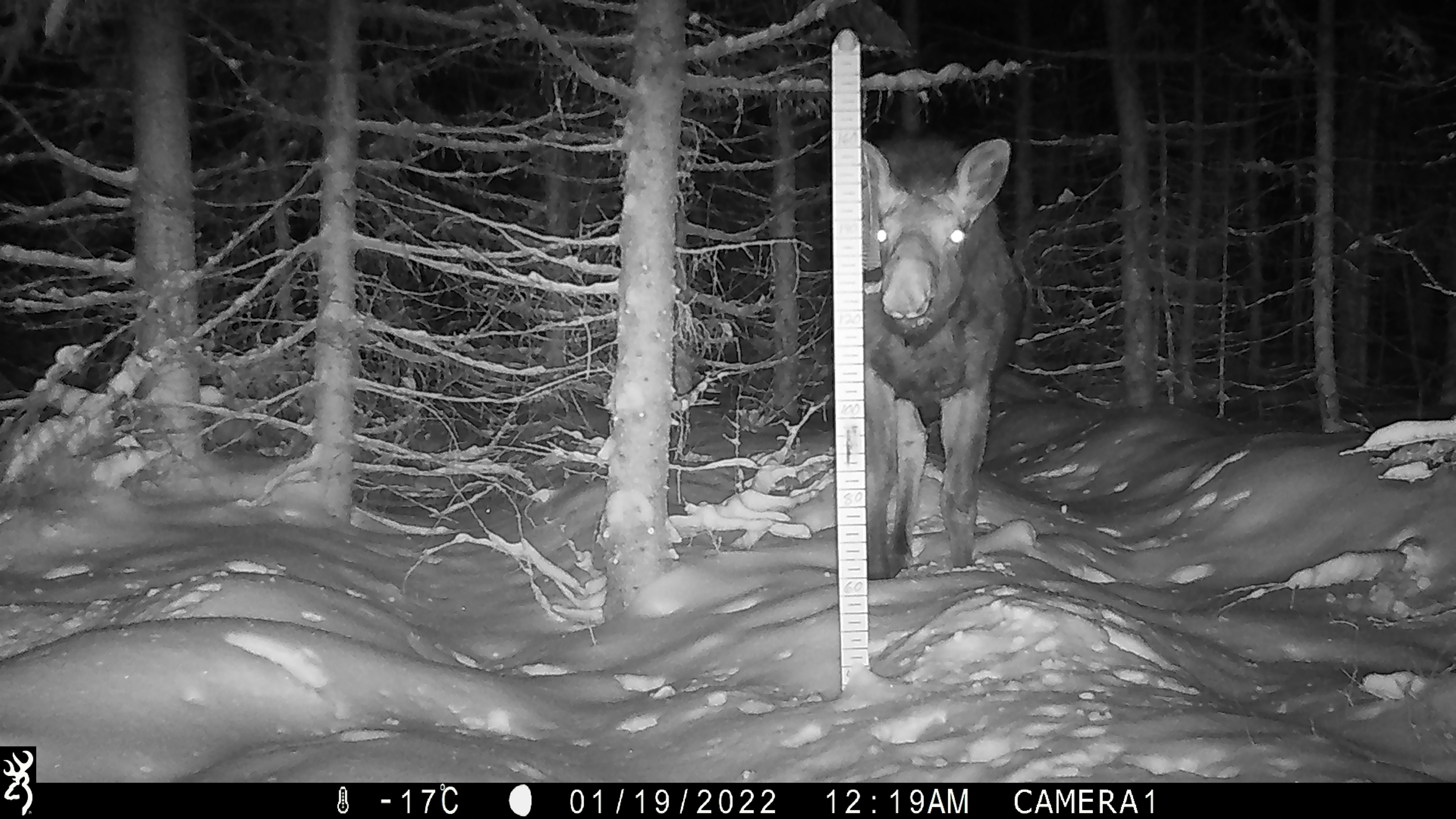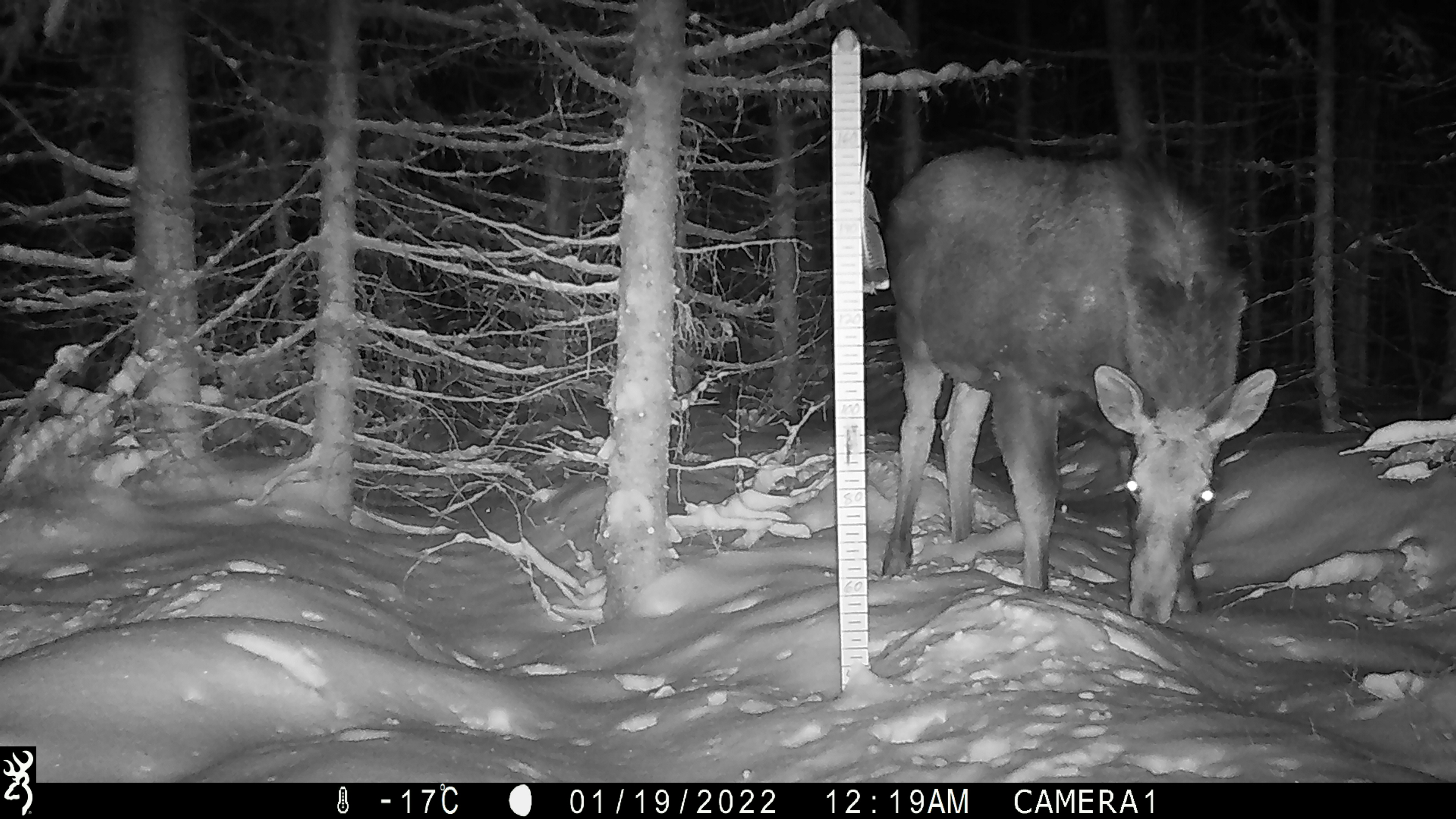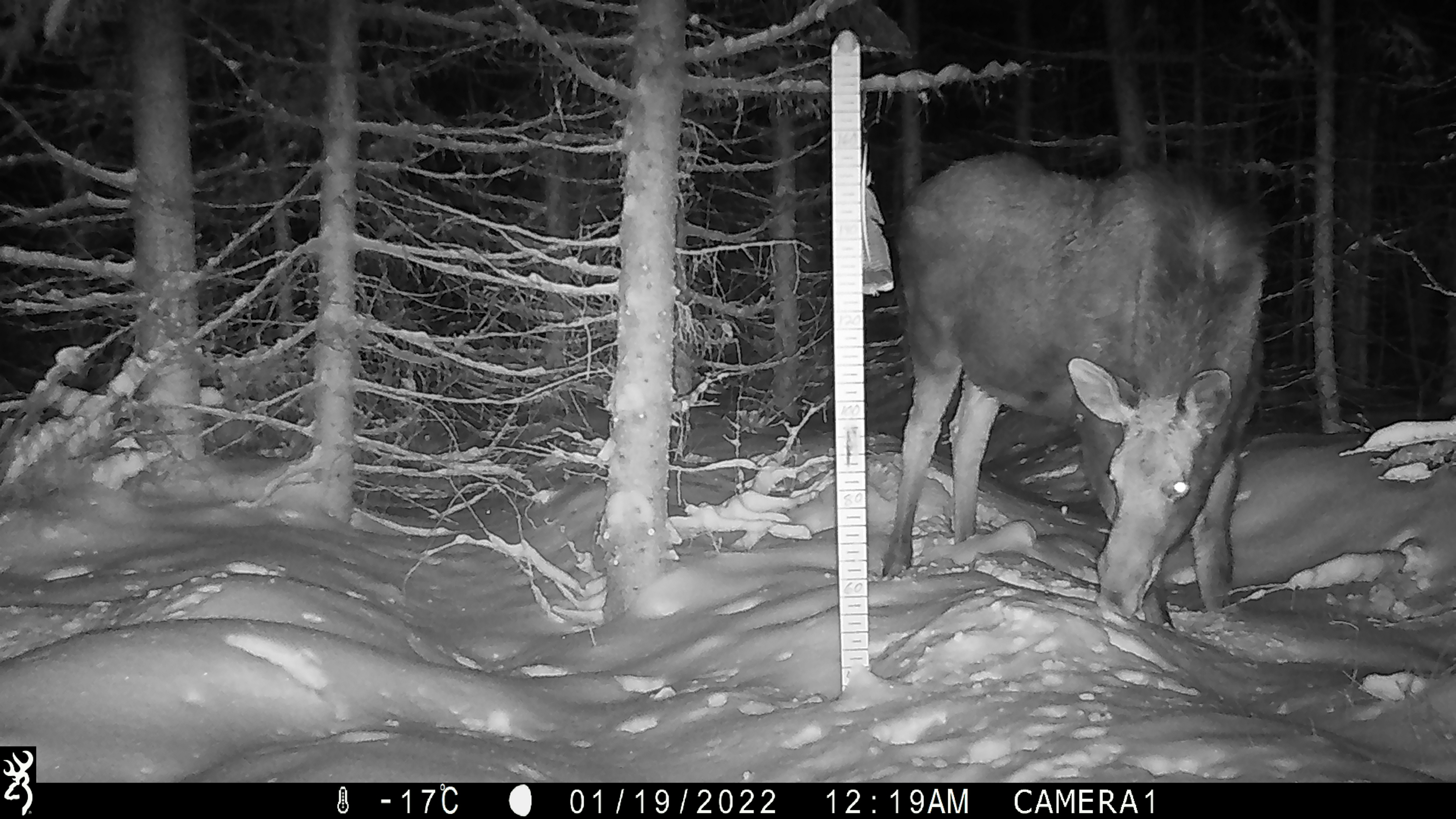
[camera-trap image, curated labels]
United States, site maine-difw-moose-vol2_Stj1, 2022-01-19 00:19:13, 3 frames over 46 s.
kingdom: Animalia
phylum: Chordata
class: Mammalia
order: Artiodactyla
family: Cervidae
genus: Alces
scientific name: Alces alces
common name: moose